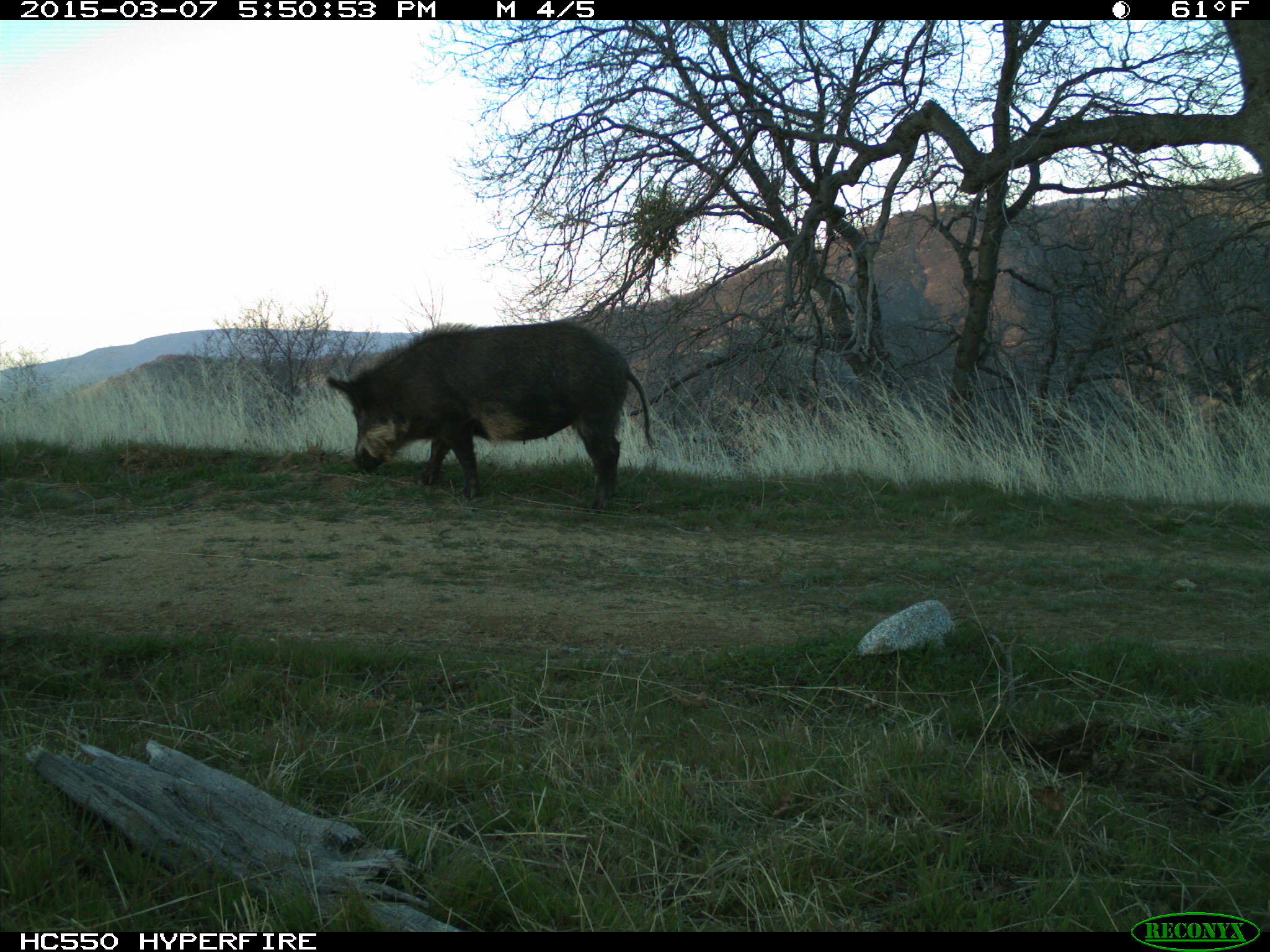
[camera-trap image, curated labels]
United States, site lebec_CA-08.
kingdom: Animalia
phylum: Chordata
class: Mammalia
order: Artiodactyla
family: Suidae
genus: Sus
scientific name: Sus scrofa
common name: wild boar